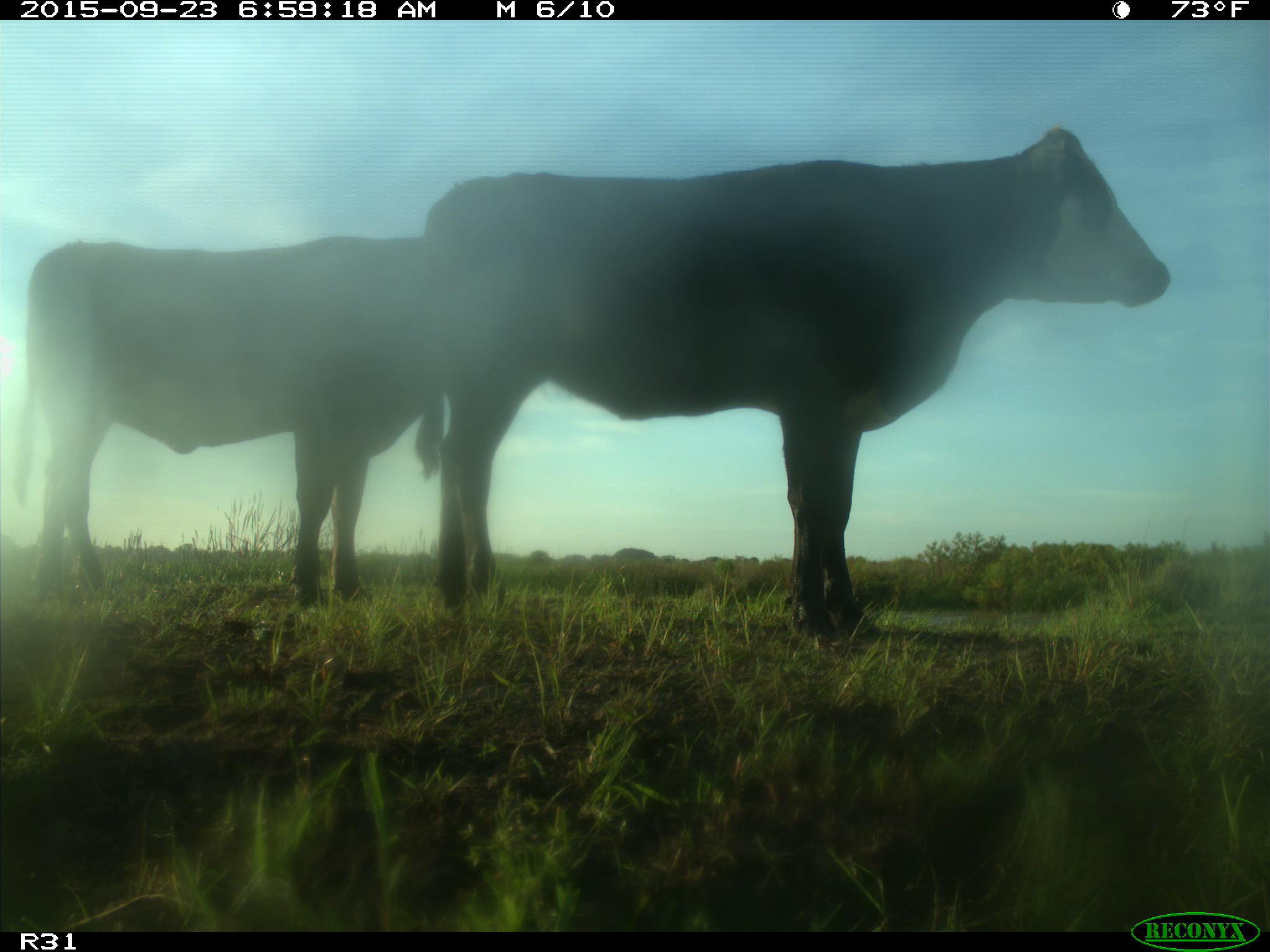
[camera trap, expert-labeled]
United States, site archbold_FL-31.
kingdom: Animalia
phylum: Chordata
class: Mammalia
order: Artiodactyla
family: Bovidae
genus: Bos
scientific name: Bos taurus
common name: domestic cow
Bos taurus (domestic cow).